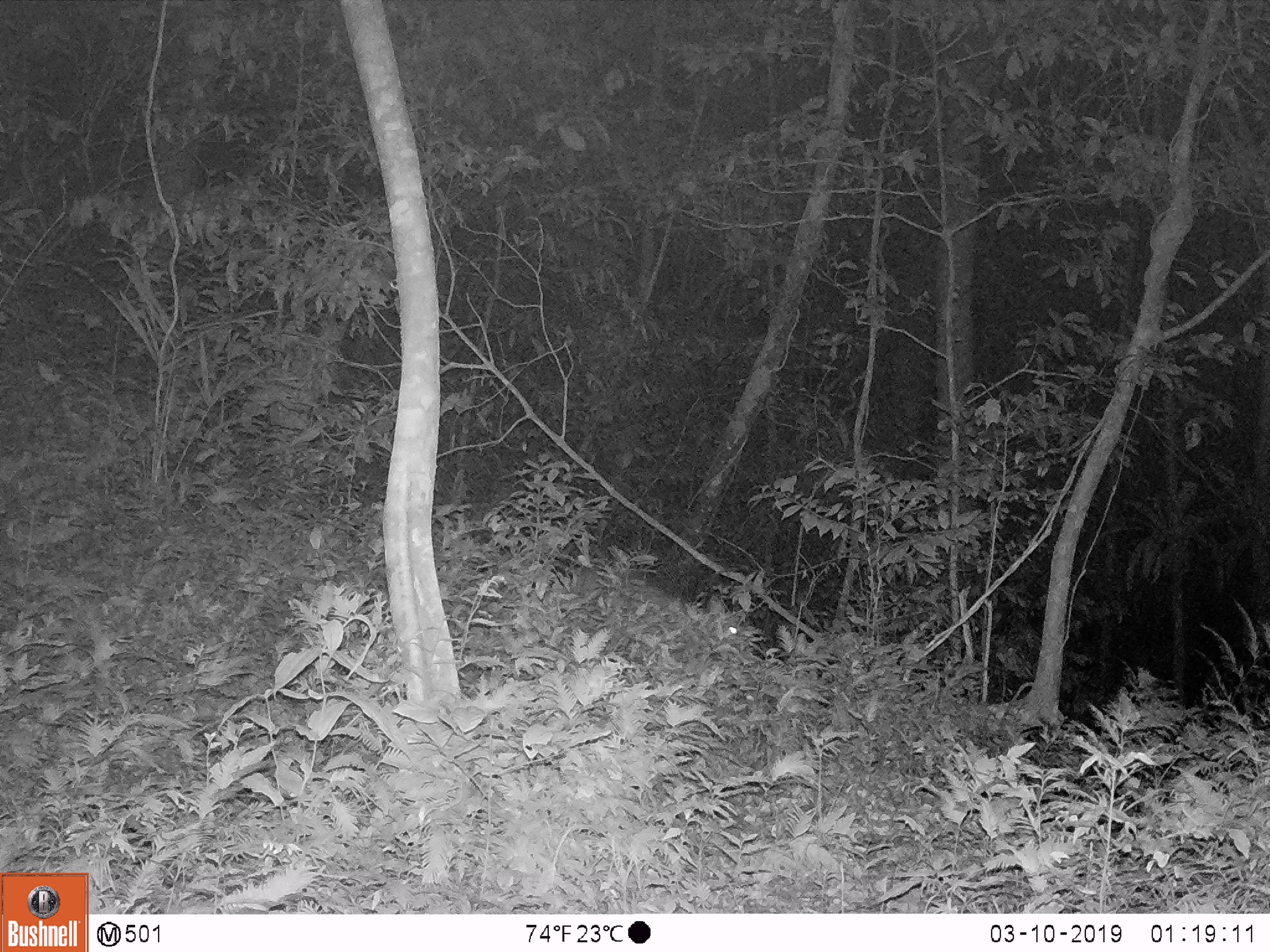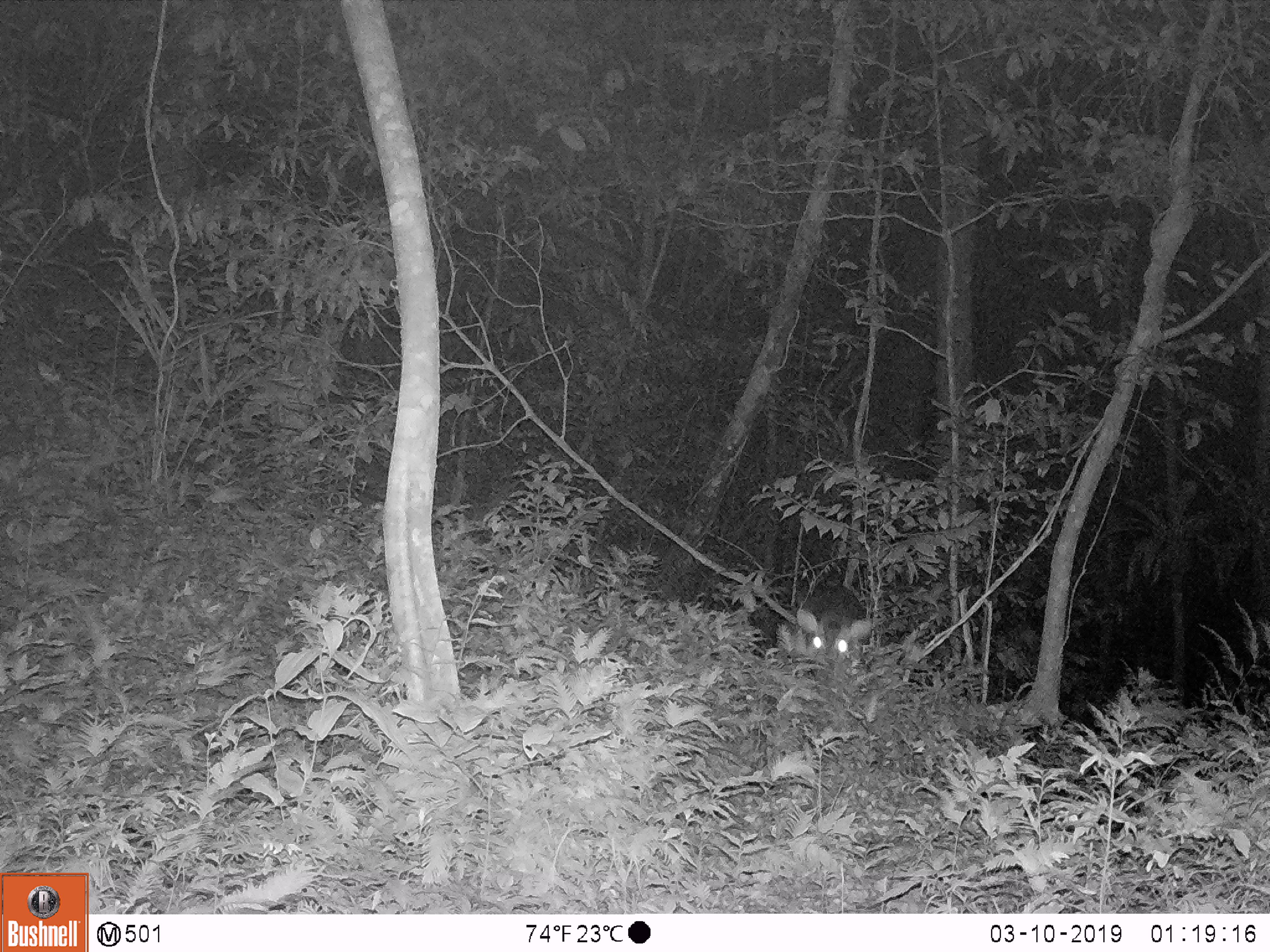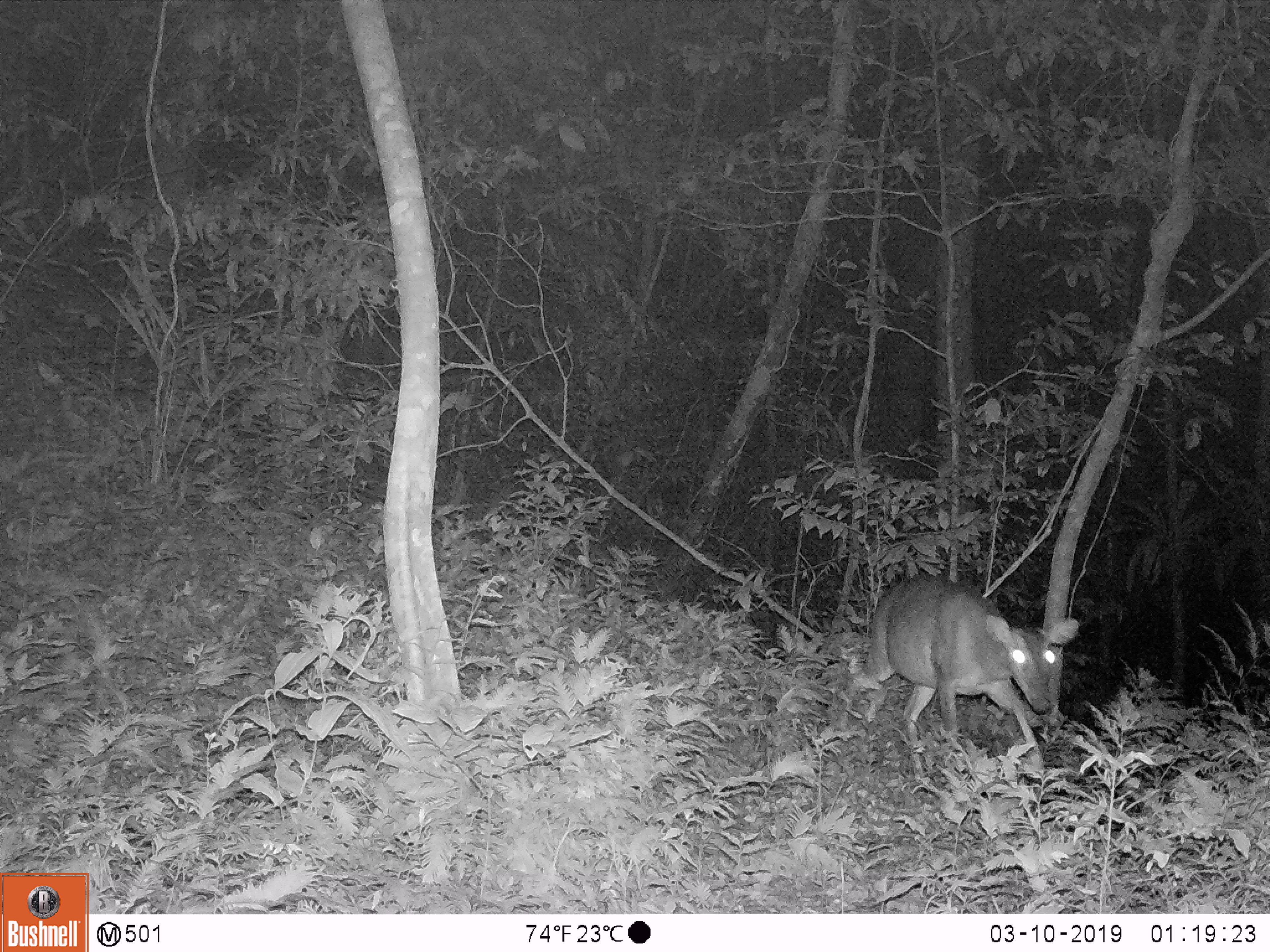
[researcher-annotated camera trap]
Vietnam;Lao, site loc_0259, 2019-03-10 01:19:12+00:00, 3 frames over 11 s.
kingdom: Animalia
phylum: Chordata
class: Mammalia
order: Artiodactyla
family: Cervidae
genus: Muntiacus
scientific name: Muntiacus vuquangensis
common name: large-antlered muntjac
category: large antlered muntjac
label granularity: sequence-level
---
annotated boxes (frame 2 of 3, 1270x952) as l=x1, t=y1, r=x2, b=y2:
large antlered muntjac: l=797, t=586, r=873, b=678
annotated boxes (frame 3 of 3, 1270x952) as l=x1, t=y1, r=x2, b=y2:
large antlered muntjac: l=839, t=573, r=1079, b=782